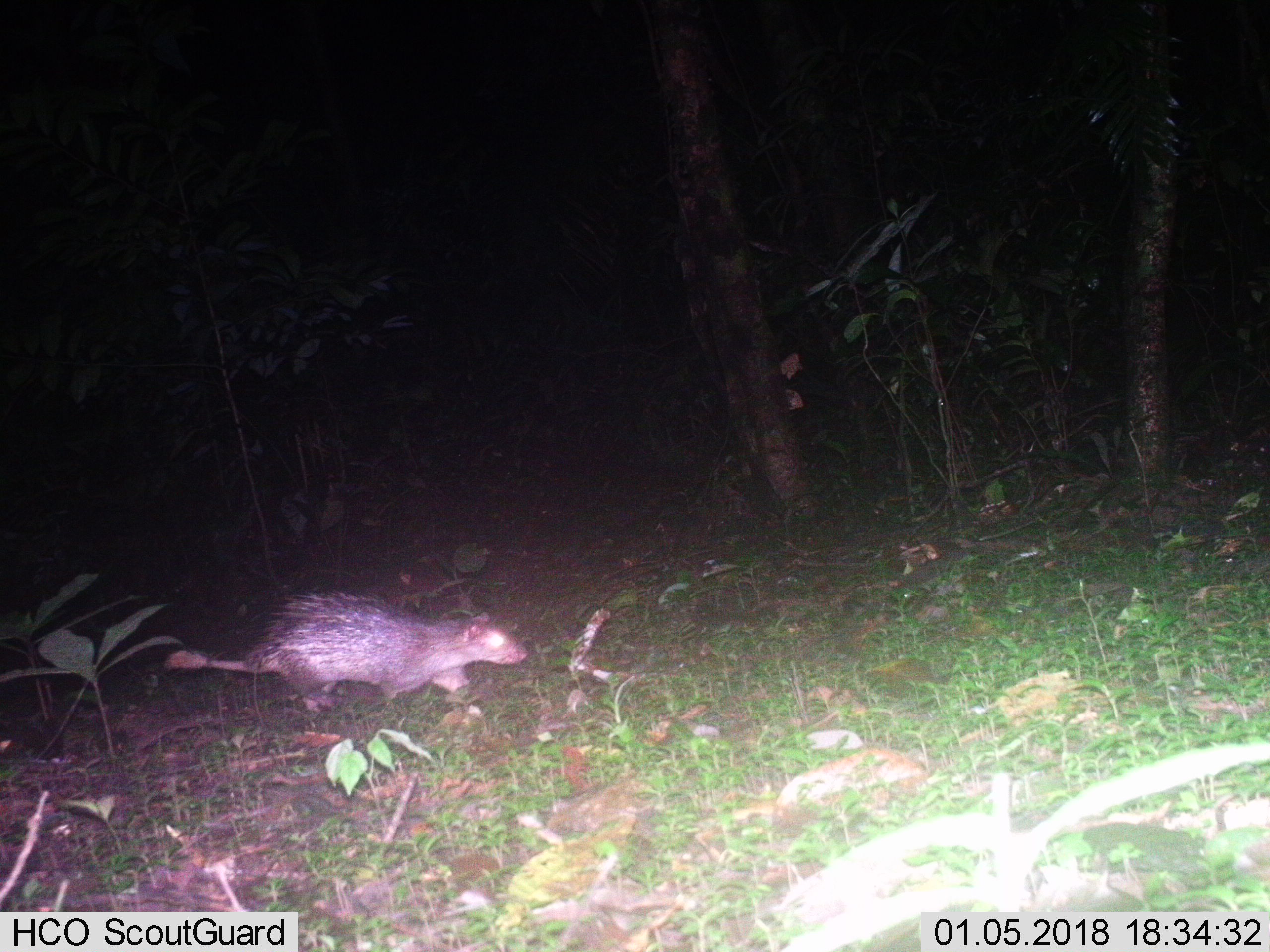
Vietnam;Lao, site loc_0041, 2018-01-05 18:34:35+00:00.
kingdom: Animalia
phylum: Chordata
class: Mammalia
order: Rodentia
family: Hystricidae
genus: Atherurus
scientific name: Atherurus macrourus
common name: asiatic brush-tailed porcupine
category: asiatic brush tailed porcupine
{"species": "asiatic brush tailed porcupine (asiatic brush-tailed porcupine) (Atherurus macrourus)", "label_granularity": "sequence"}